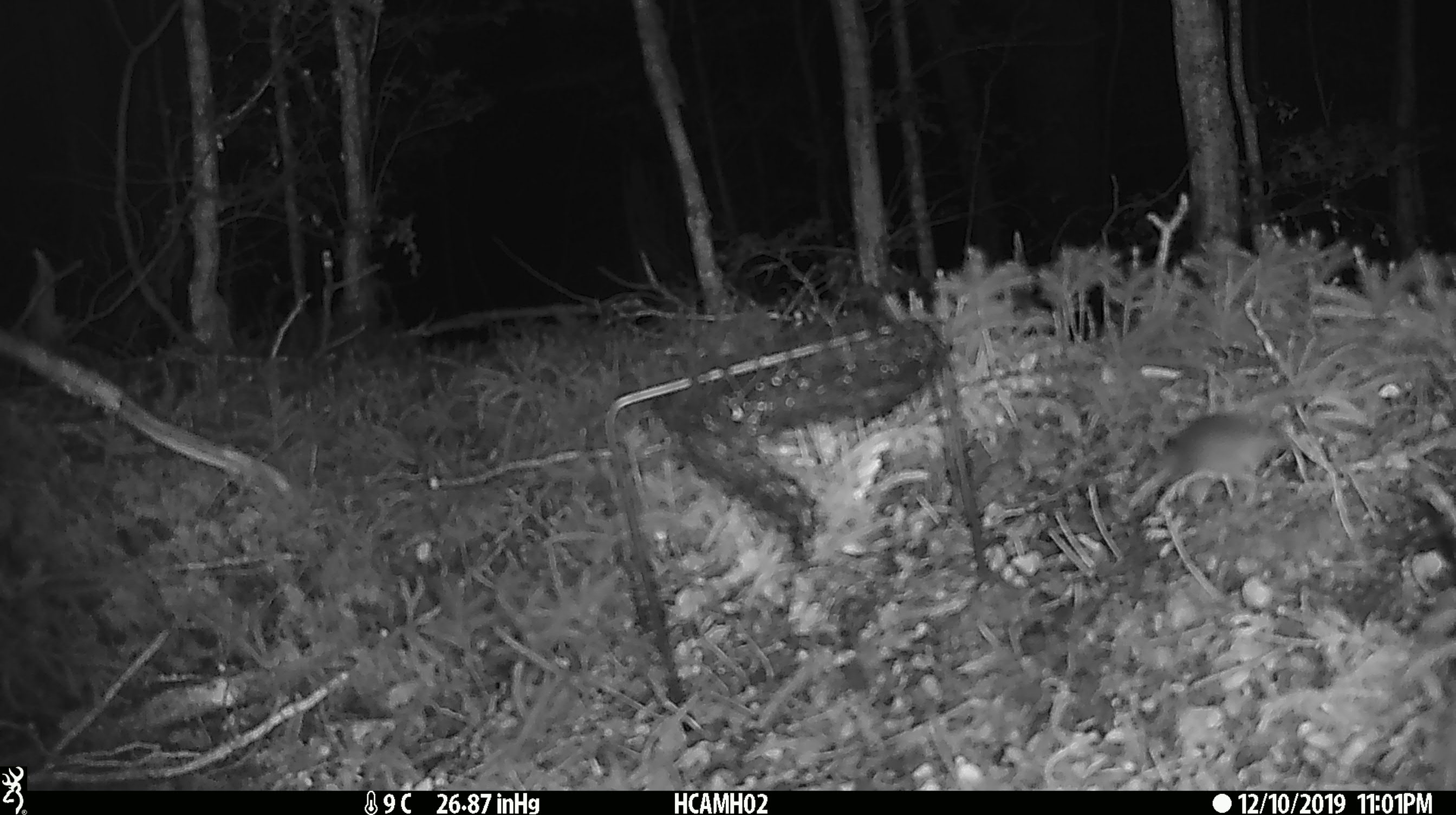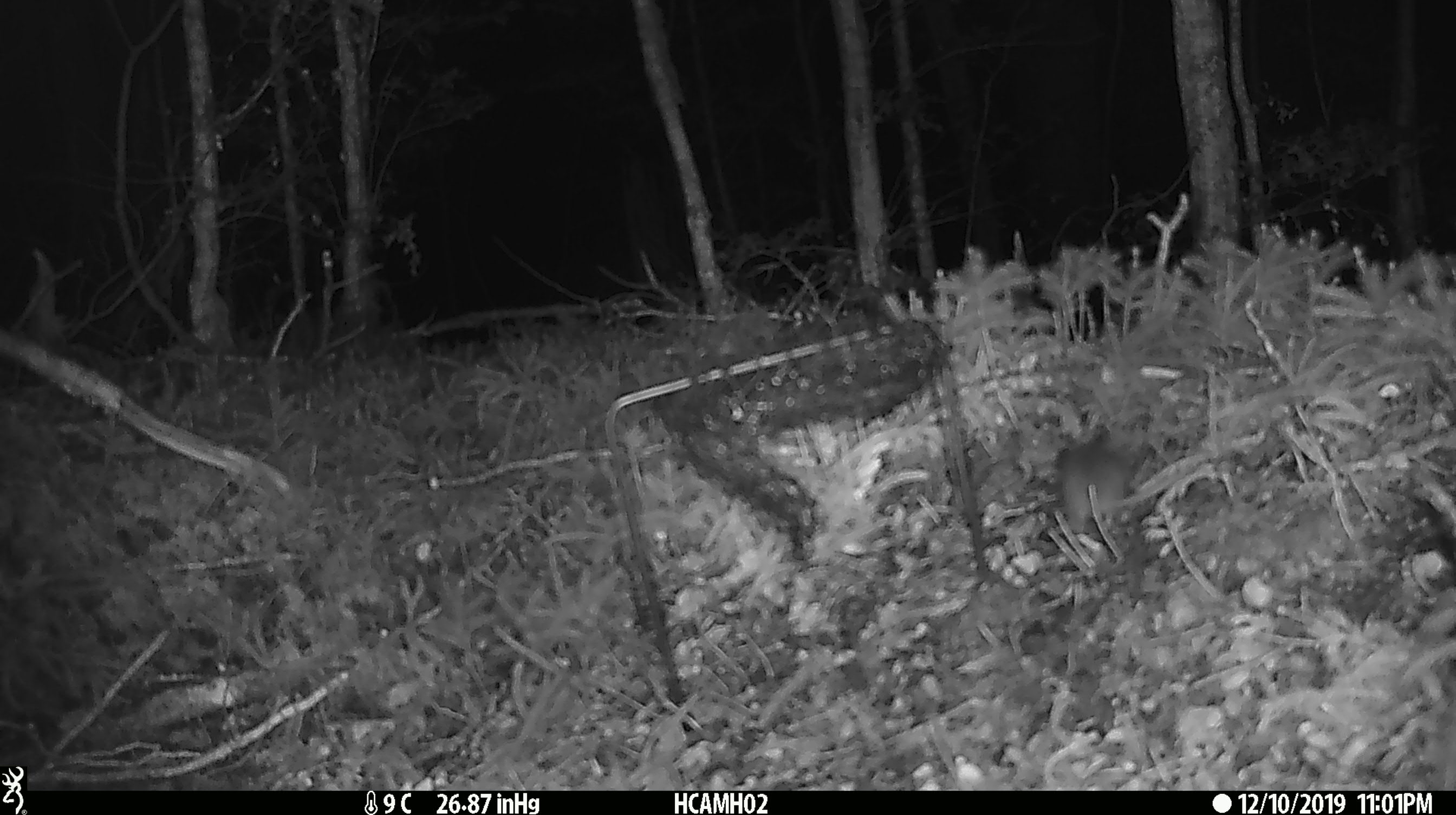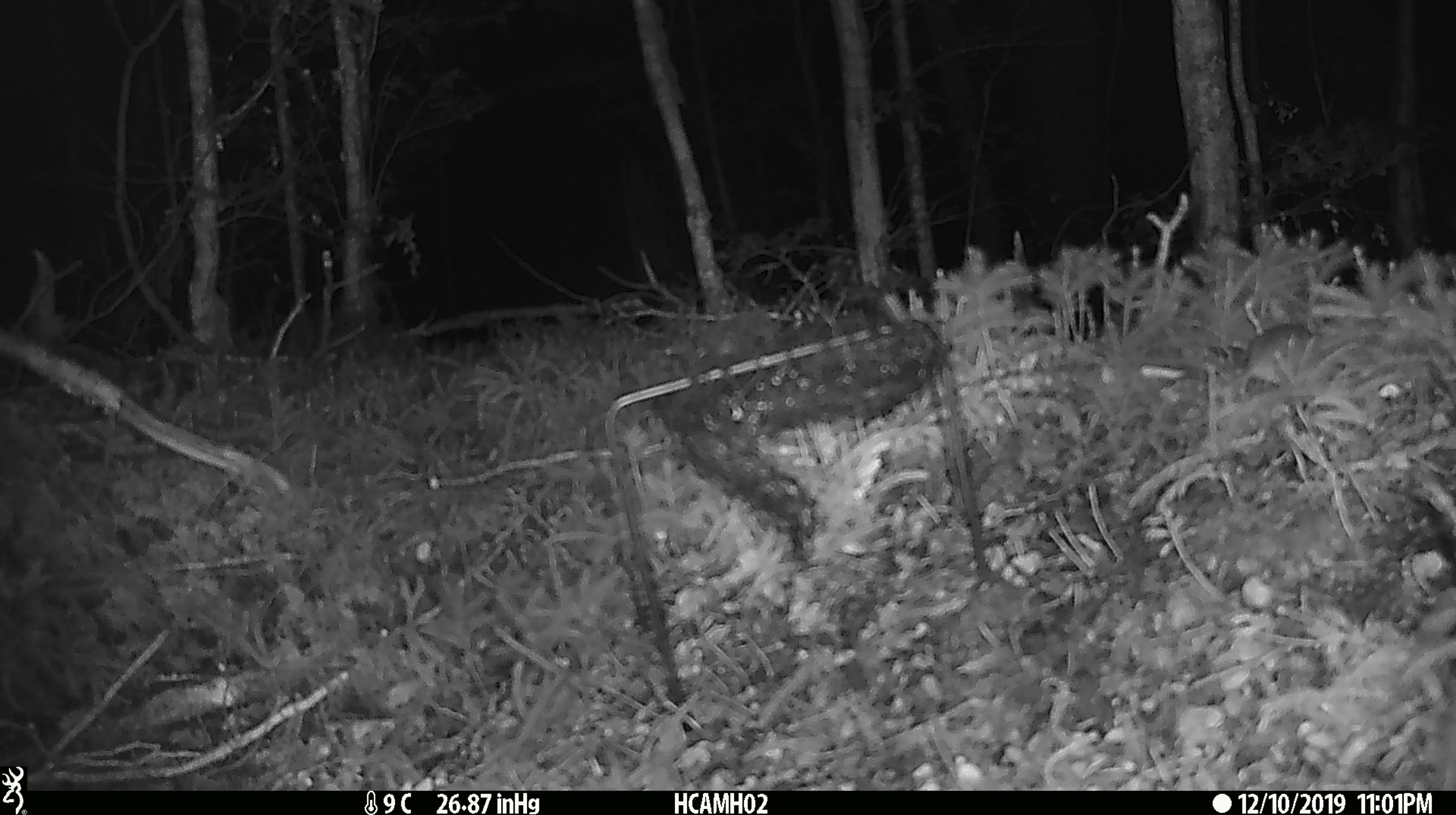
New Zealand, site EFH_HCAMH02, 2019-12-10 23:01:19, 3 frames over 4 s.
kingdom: Animalia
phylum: Chordata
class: Mammalia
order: Rodentia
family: Muridae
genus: Mus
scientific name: Mus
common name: mouse